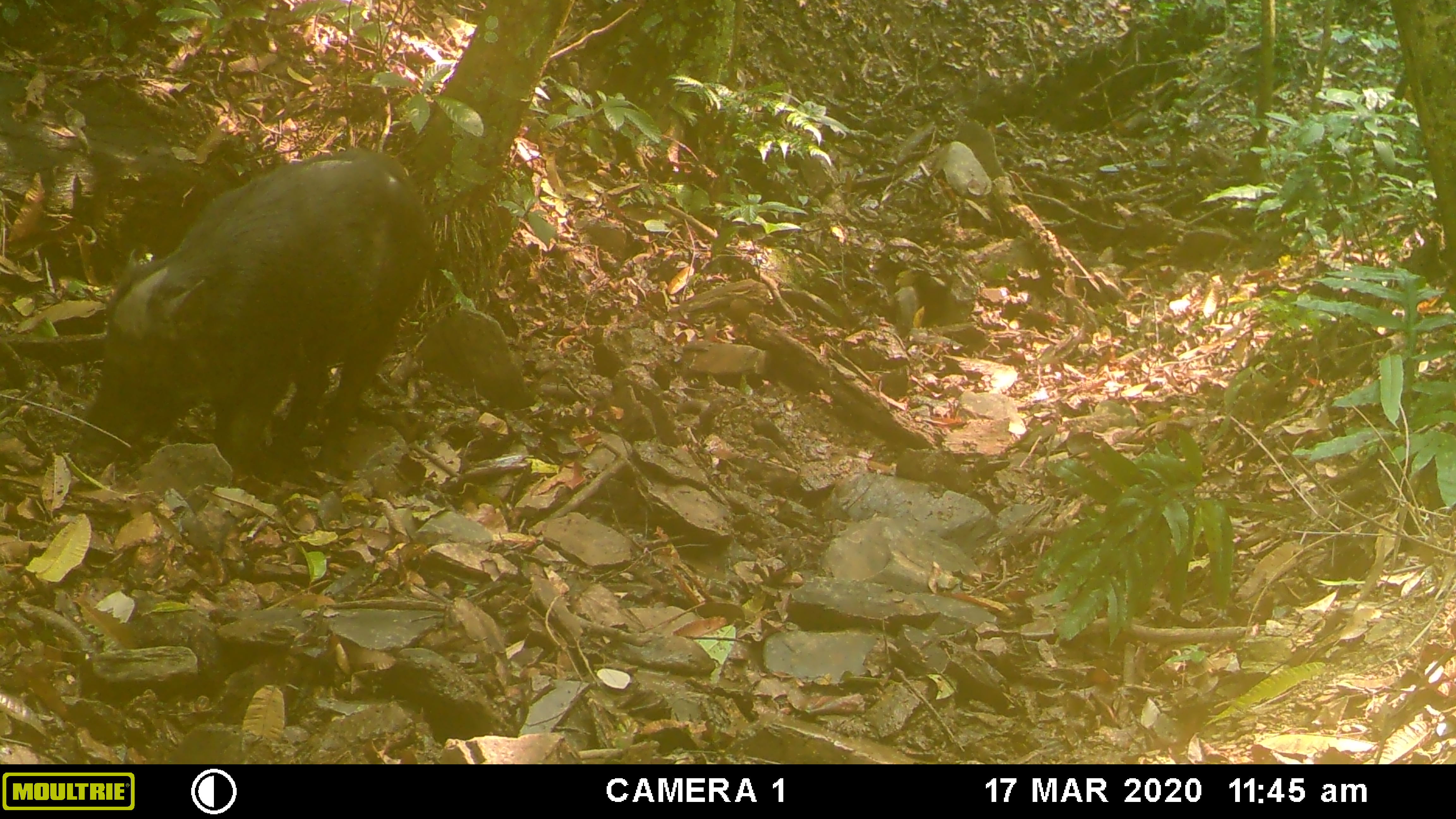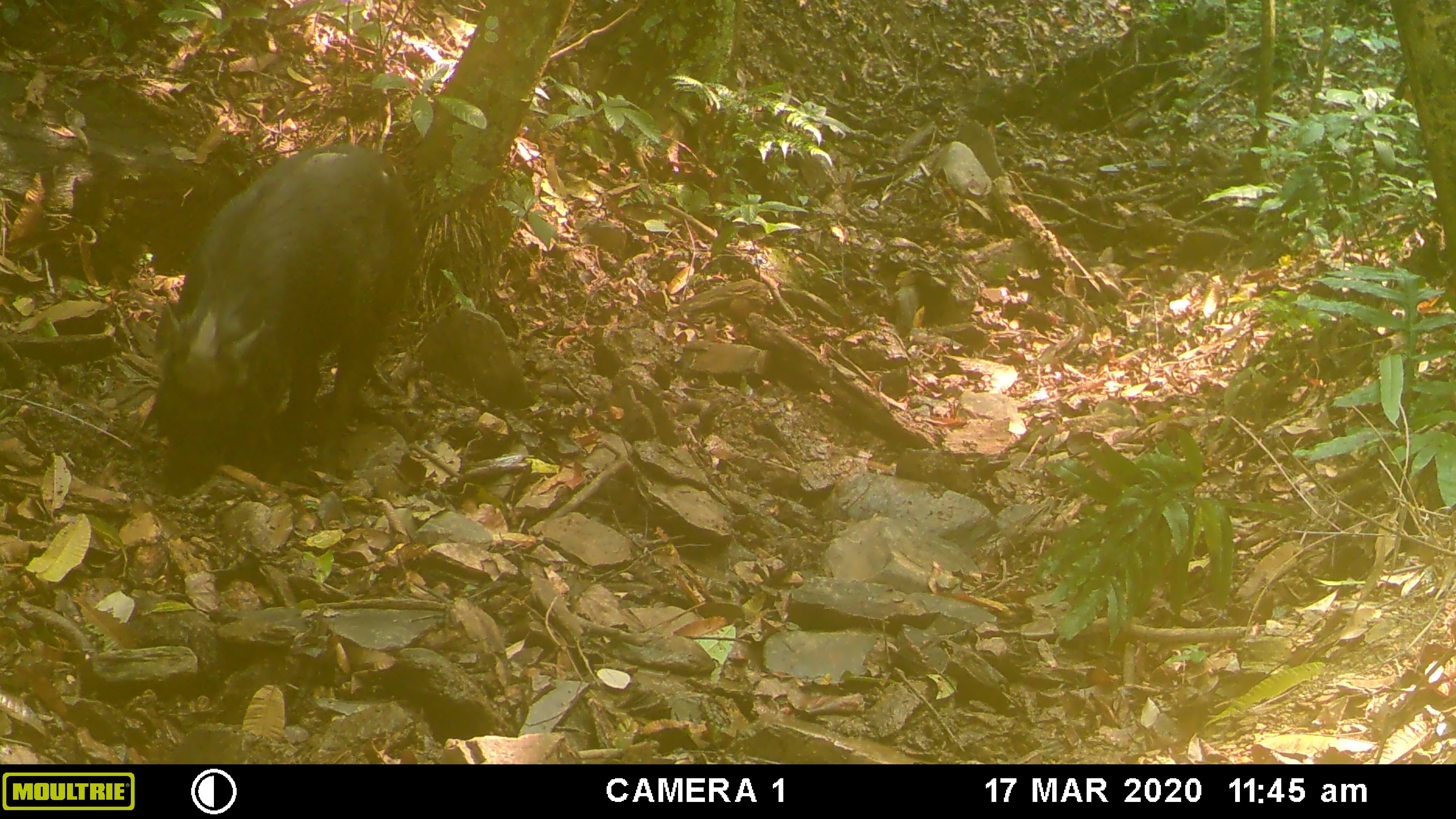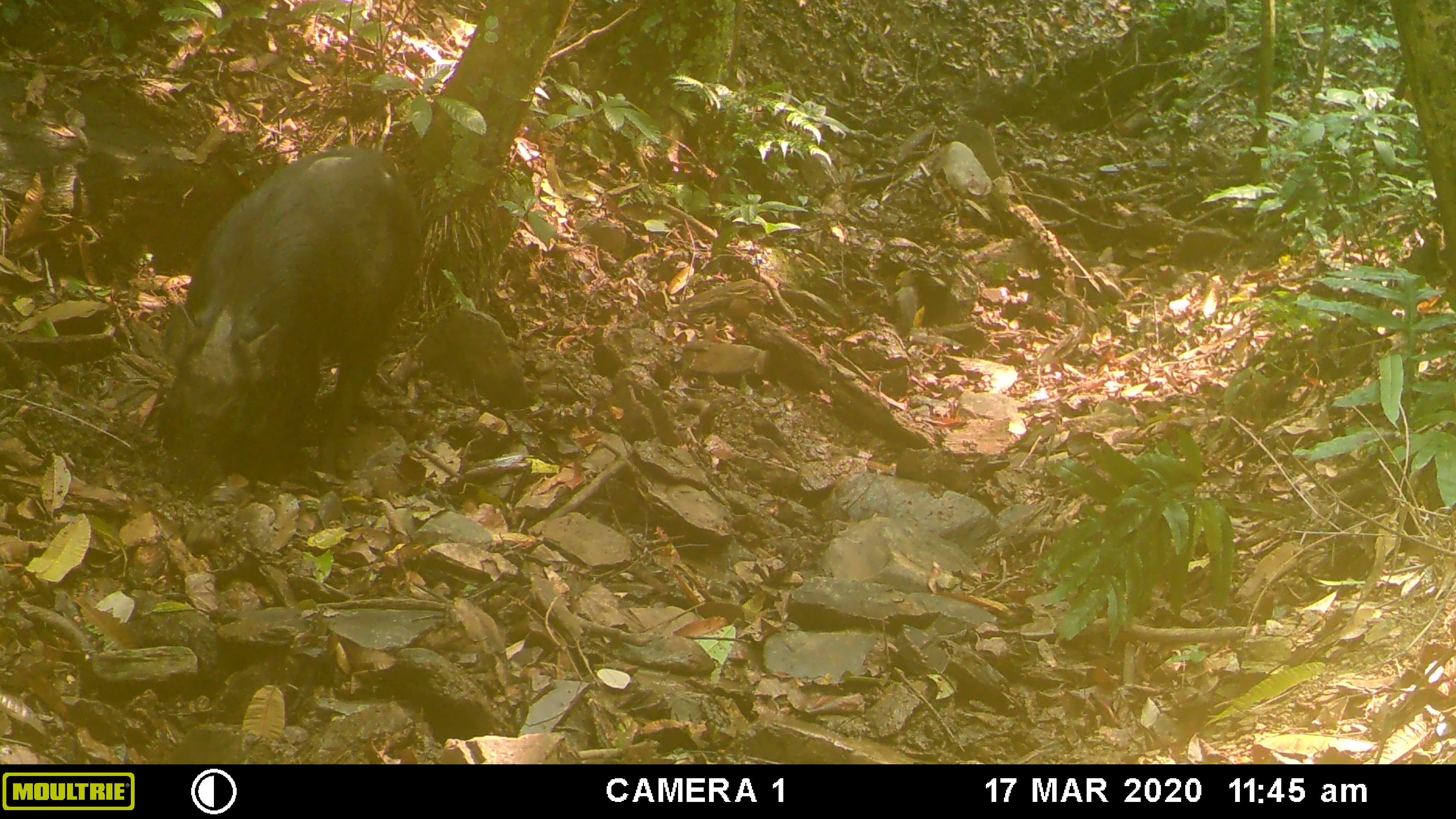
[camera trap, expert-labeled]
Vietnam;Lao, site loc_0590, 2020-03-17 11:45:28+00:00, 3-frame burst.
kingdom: Animalia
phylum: Chordata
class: Mammalia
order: Artiodactyla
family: Suidae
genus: Sus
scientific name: Sus scrofa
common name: eurasian wild pig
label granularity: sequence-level